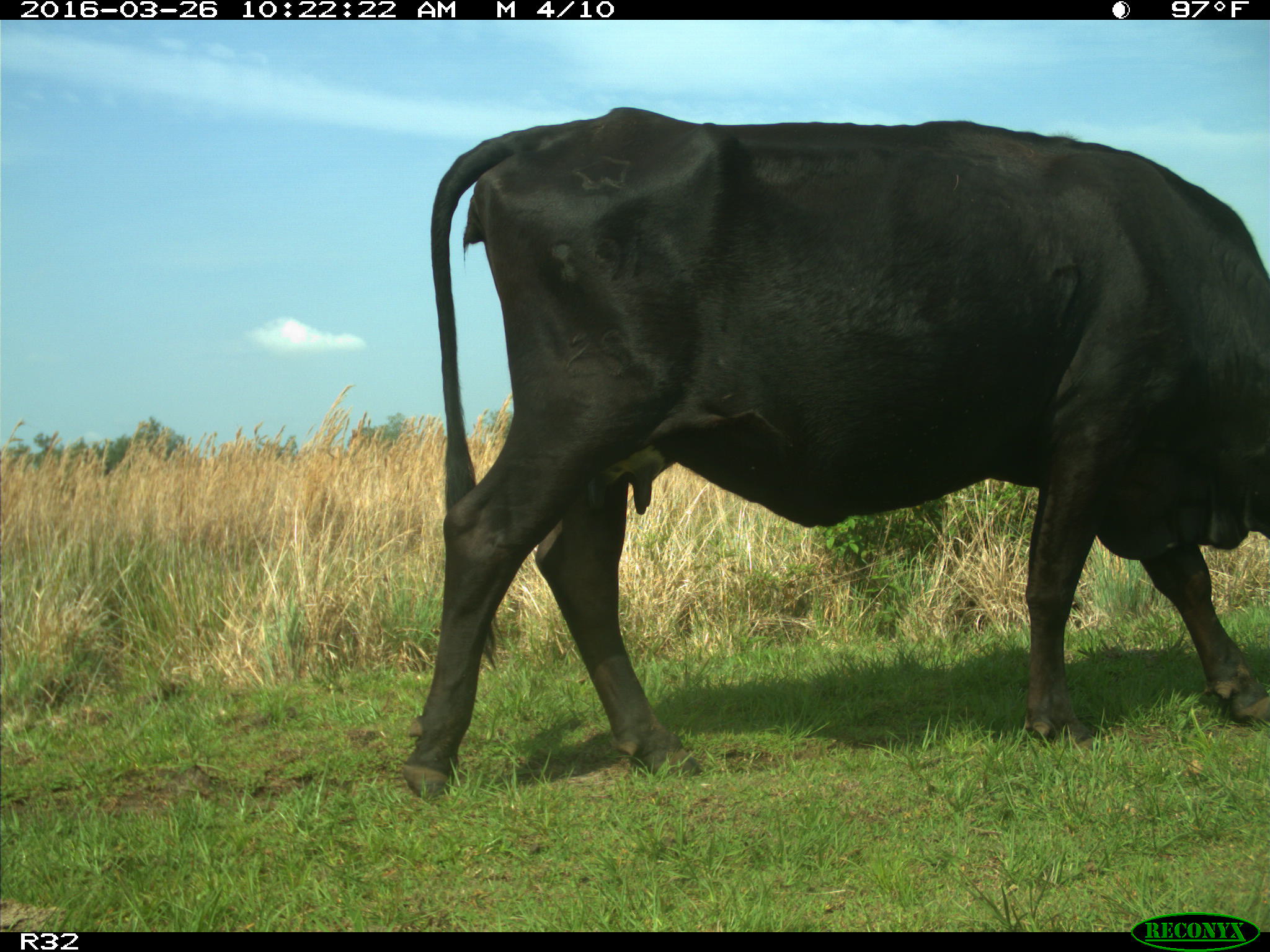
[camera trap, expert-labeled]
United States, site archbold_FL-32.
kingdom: Animalia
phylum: Chordata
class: Mammalia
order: Artiodactyla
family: Bovidae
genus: Bos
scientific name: Bos taurus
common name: domestic cow